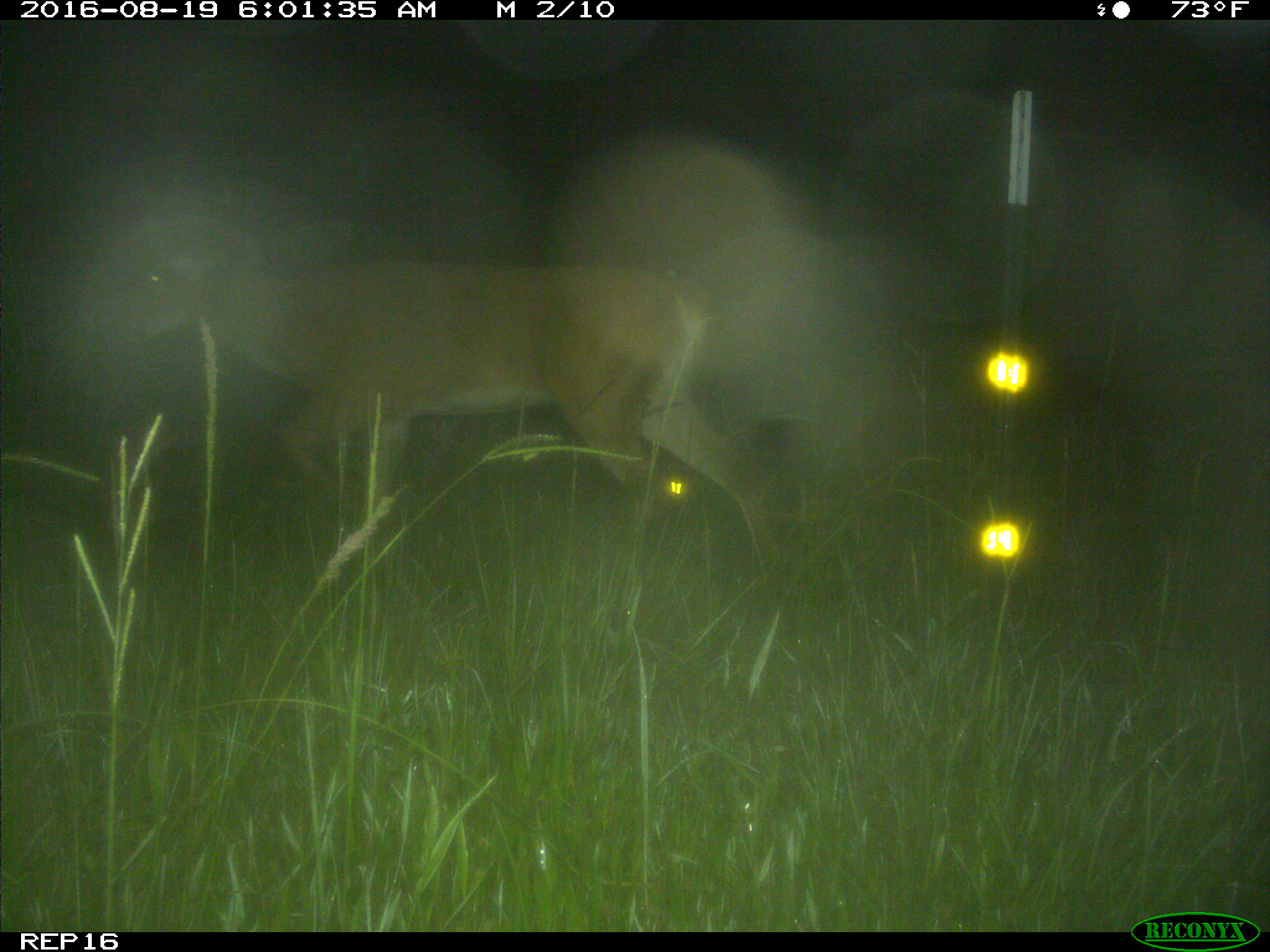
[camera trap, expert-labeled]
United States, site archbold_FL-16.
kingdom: Animalia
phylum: Chordata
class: Mammalia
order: Artiodactyla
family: Cervidae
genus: Odocoileus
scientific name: Odocoileus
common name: deer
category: unidentified deer